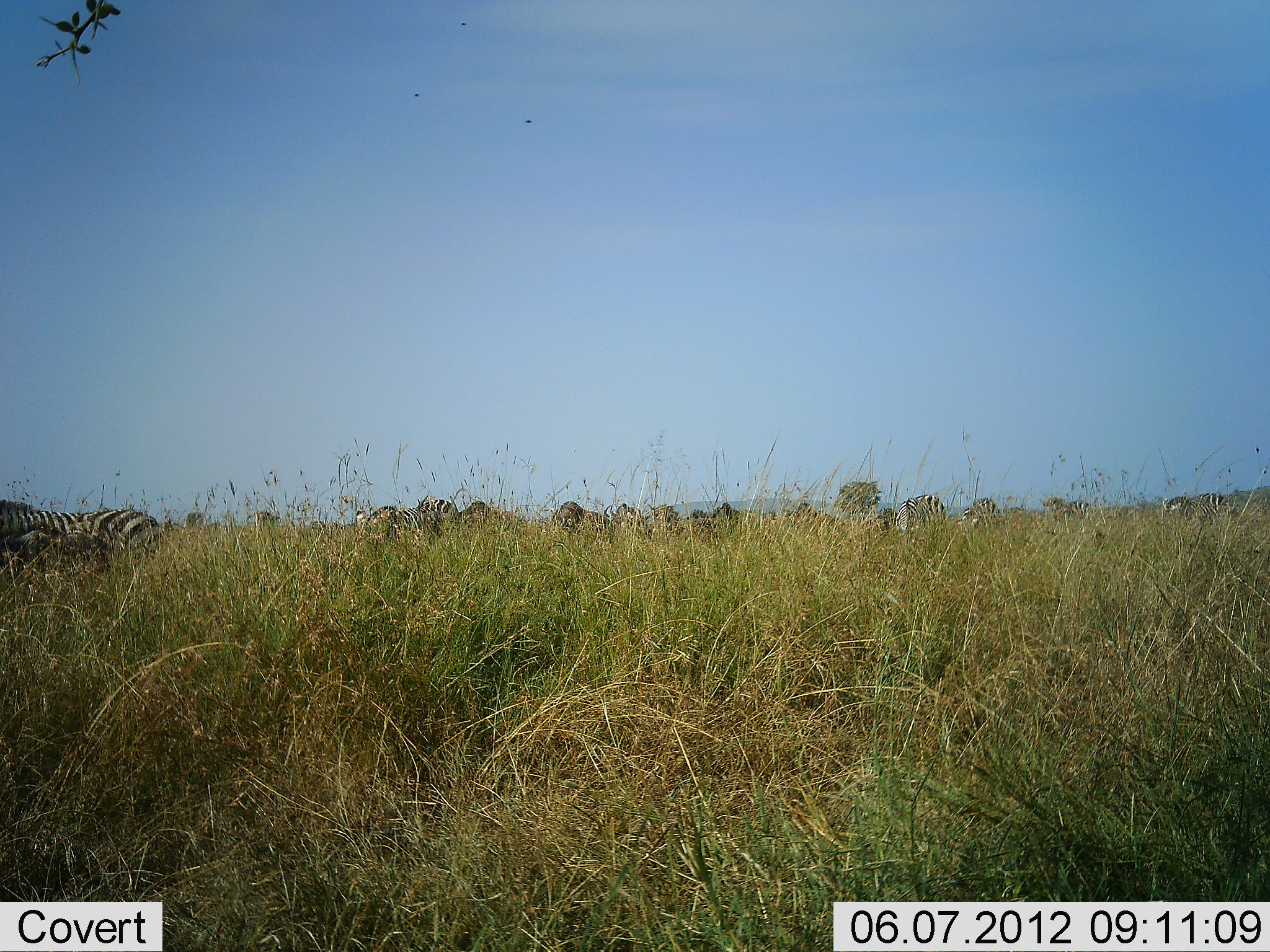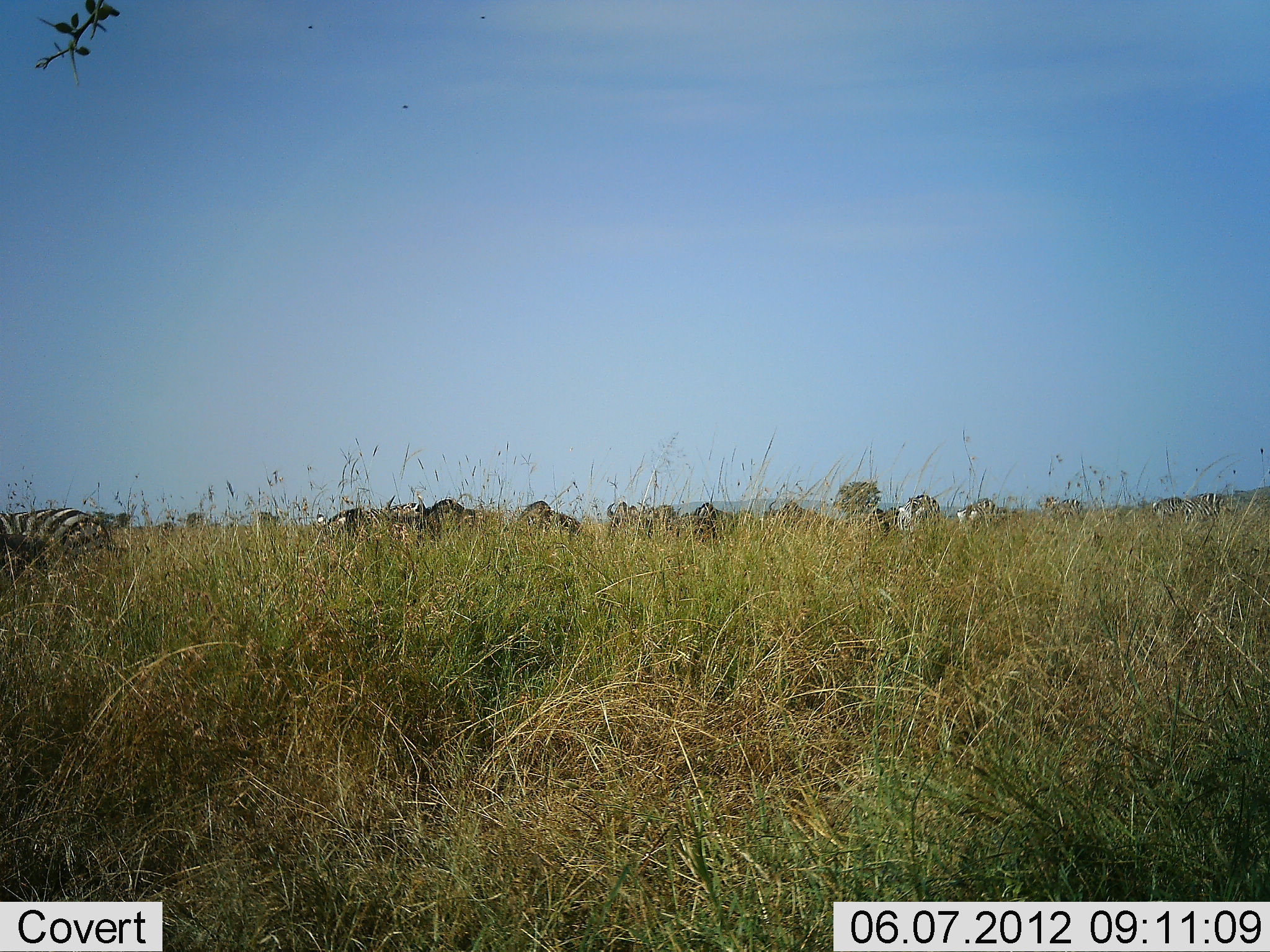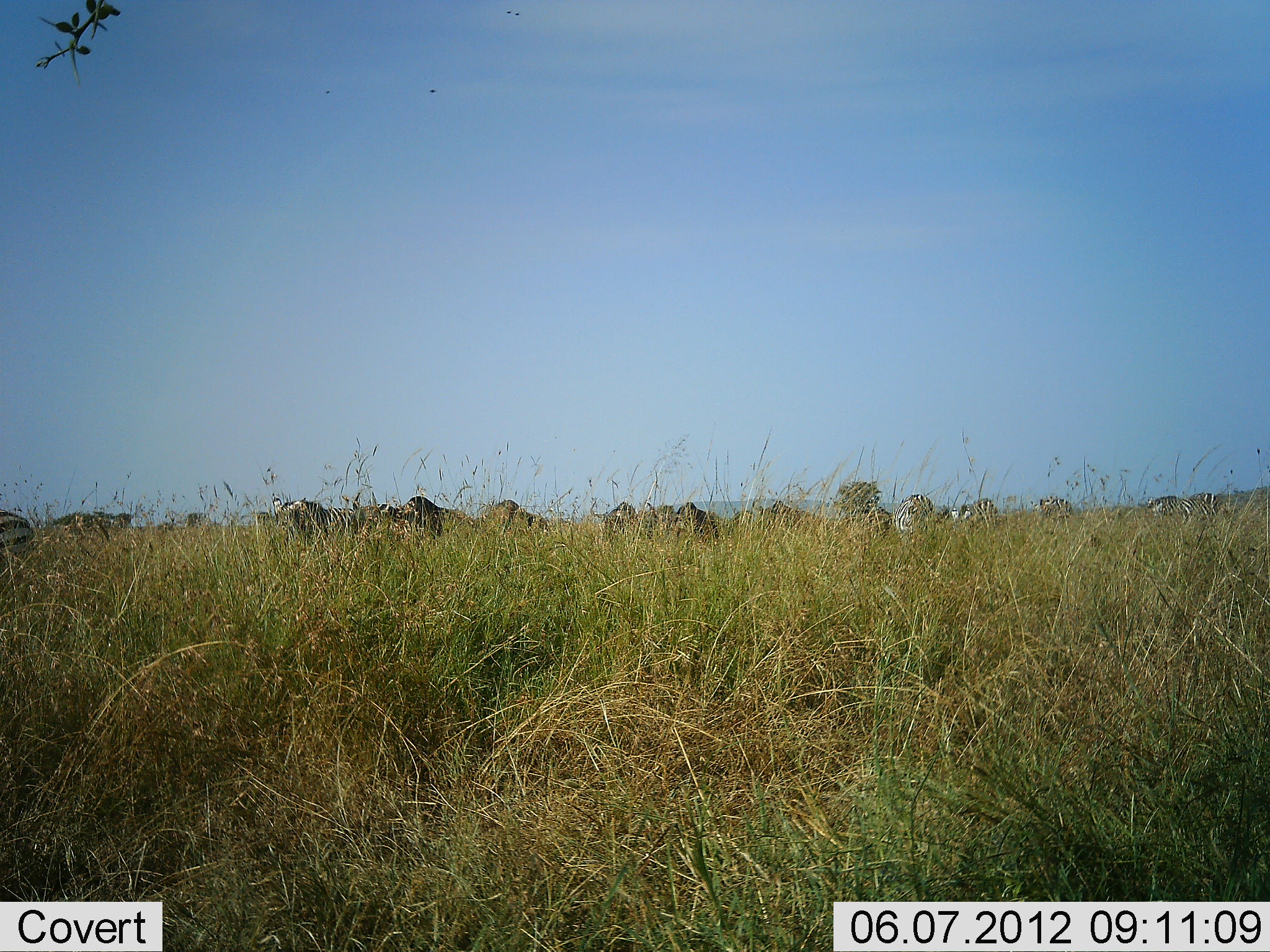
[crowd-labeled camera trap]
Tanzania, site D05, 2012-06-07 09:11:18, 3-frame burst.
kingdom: Animalia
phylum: Chordata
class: Mammalia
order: Artiodactyla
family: Bovidae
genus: Connochaetes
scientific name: Connochaetes taurinus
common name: blue wildebeest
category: wildebeest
Wildebeest (blue wildebeest) (Connochaetes taurinus), count 7. Behavior (volunteer vote fractions): standing 9%, resting 0%, moving 91%, interacting 0%. Young present (vote fraction): 0%. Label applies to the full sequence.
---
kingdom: Animalia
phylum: Chordata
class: Mammalia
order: Perissodactyla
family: Equidae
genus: Equus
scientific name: Equus quagga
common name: plains zebra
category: zebra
Zebra (plains zebra) (Equus quagga), count 11-50. Behavior (volunteer vote fractions): standing 6%, resting 0%, moving 94%, interacting 0%. Young present (vote fraction): 0%. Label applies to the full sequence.